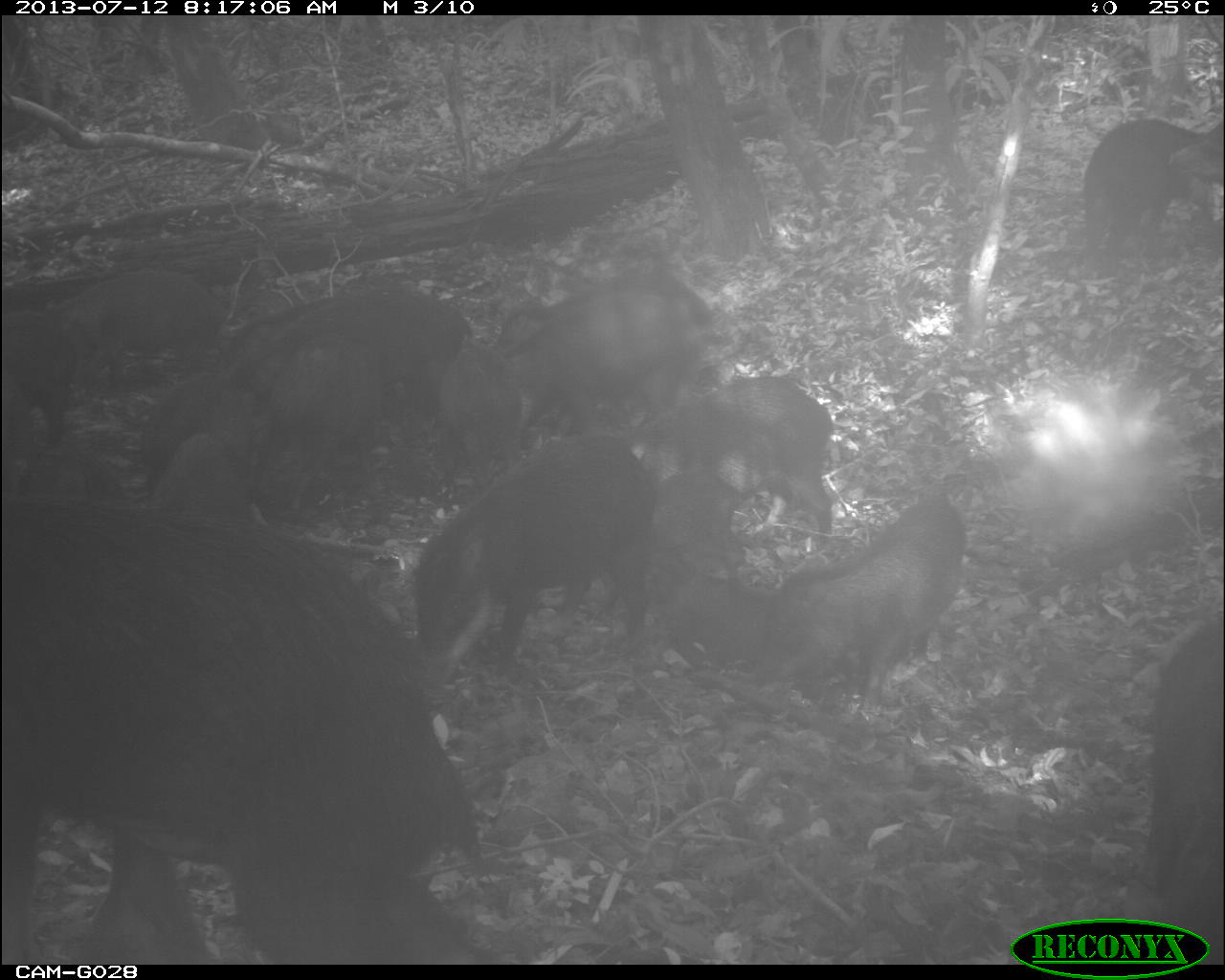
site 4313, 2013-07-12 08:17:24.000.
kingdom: Animalia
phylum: Chordata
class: Mammalia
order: Artiodactyla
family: Tayassuidae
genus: Tayassu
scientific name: Tayassu pecari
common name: white-lipped peccary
Tayassu pecari (white-lipped peccary), count 25.